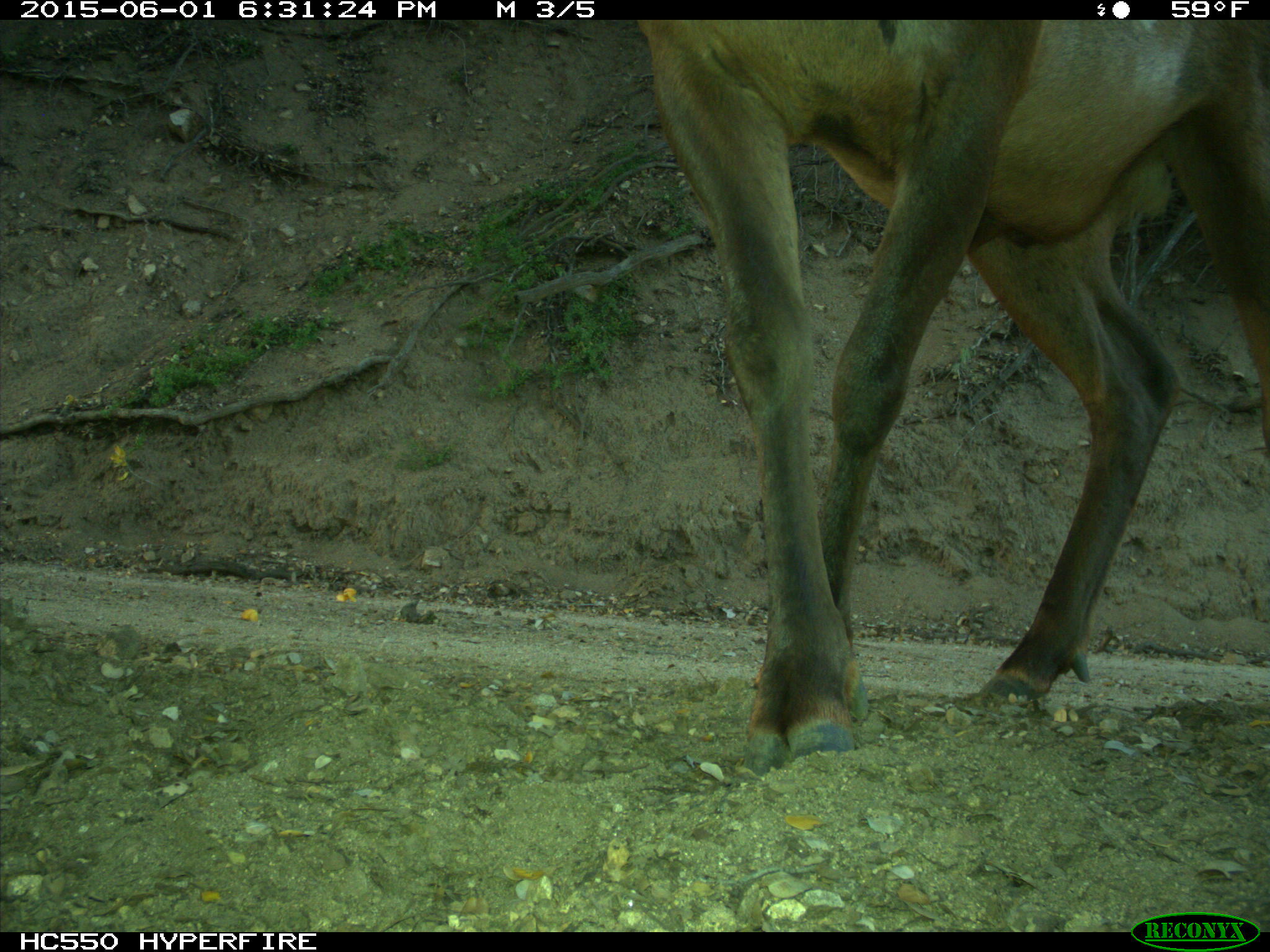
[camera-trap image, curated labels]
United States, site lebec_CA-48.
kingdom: Animalia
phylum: Chordata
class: Mammalia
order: Artiodactyla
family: Cervidae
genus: Cervus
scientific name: Cervus canadensis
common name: elk